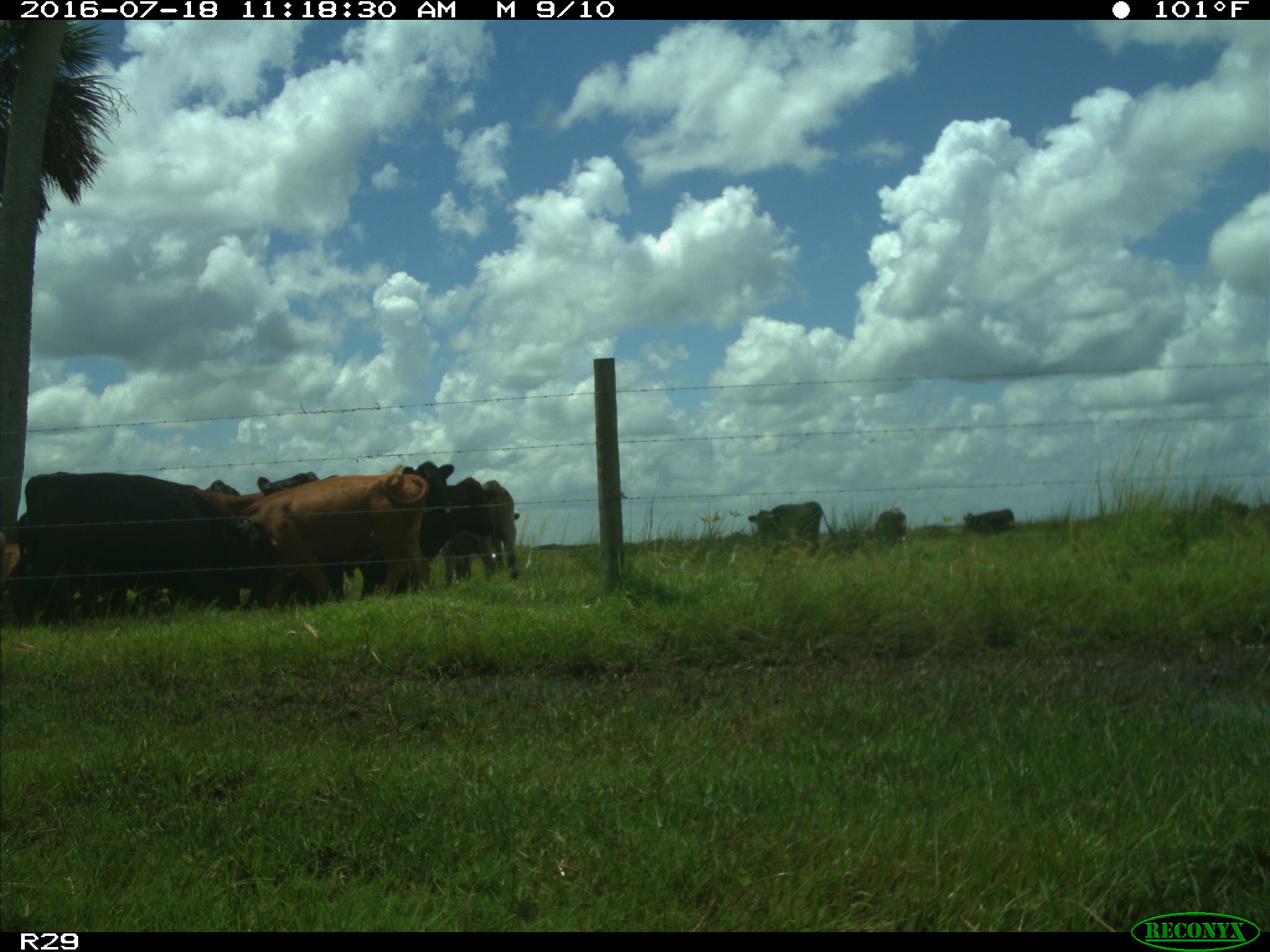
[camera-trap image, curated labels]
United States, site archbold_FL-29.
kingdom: Animalia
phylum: Chordata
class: Mammalia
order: Artiodactyla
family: Bovidae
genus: Bos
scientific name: Bos taurus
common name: domestic cow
Bos taurus (domestic cow).